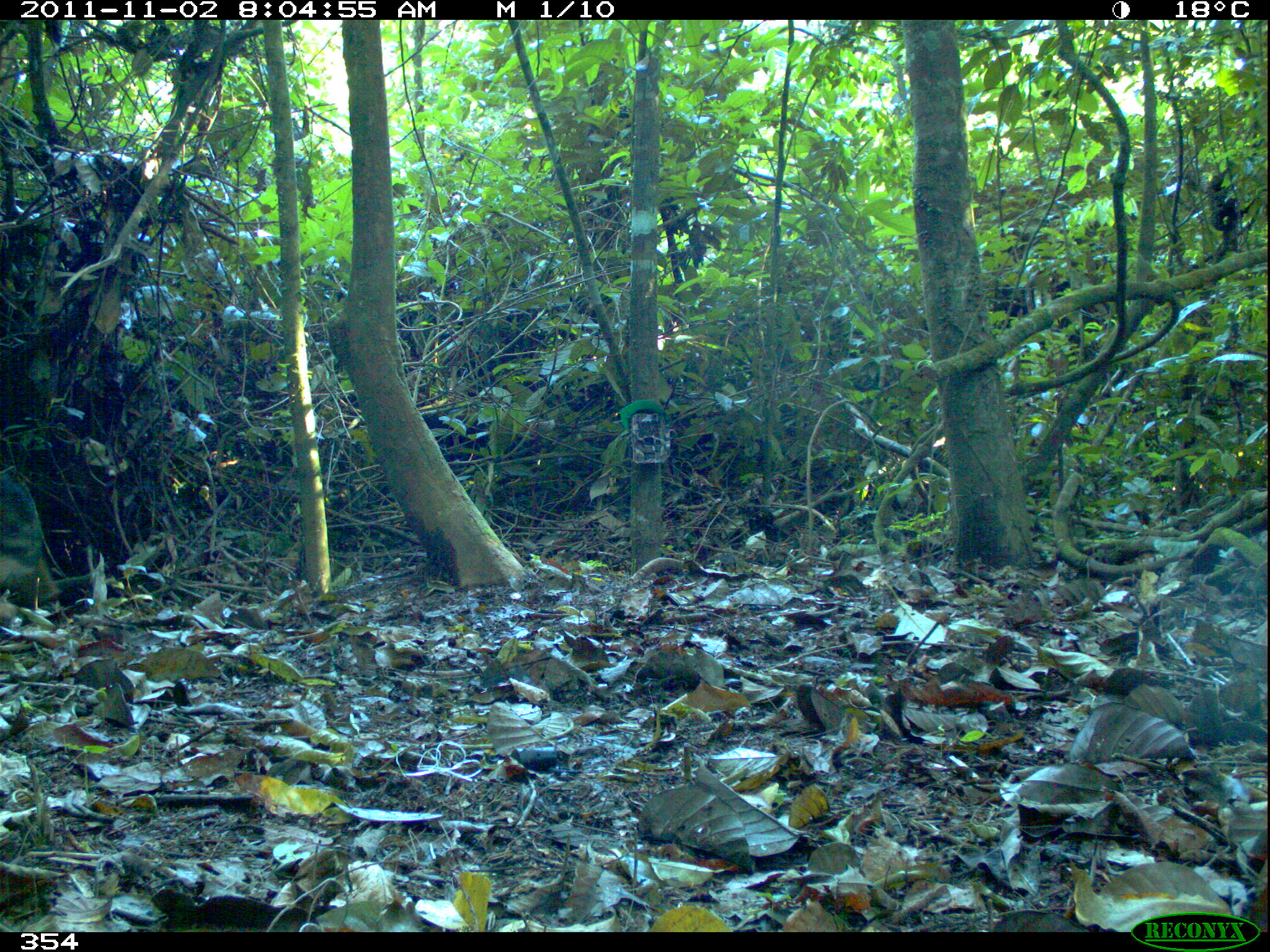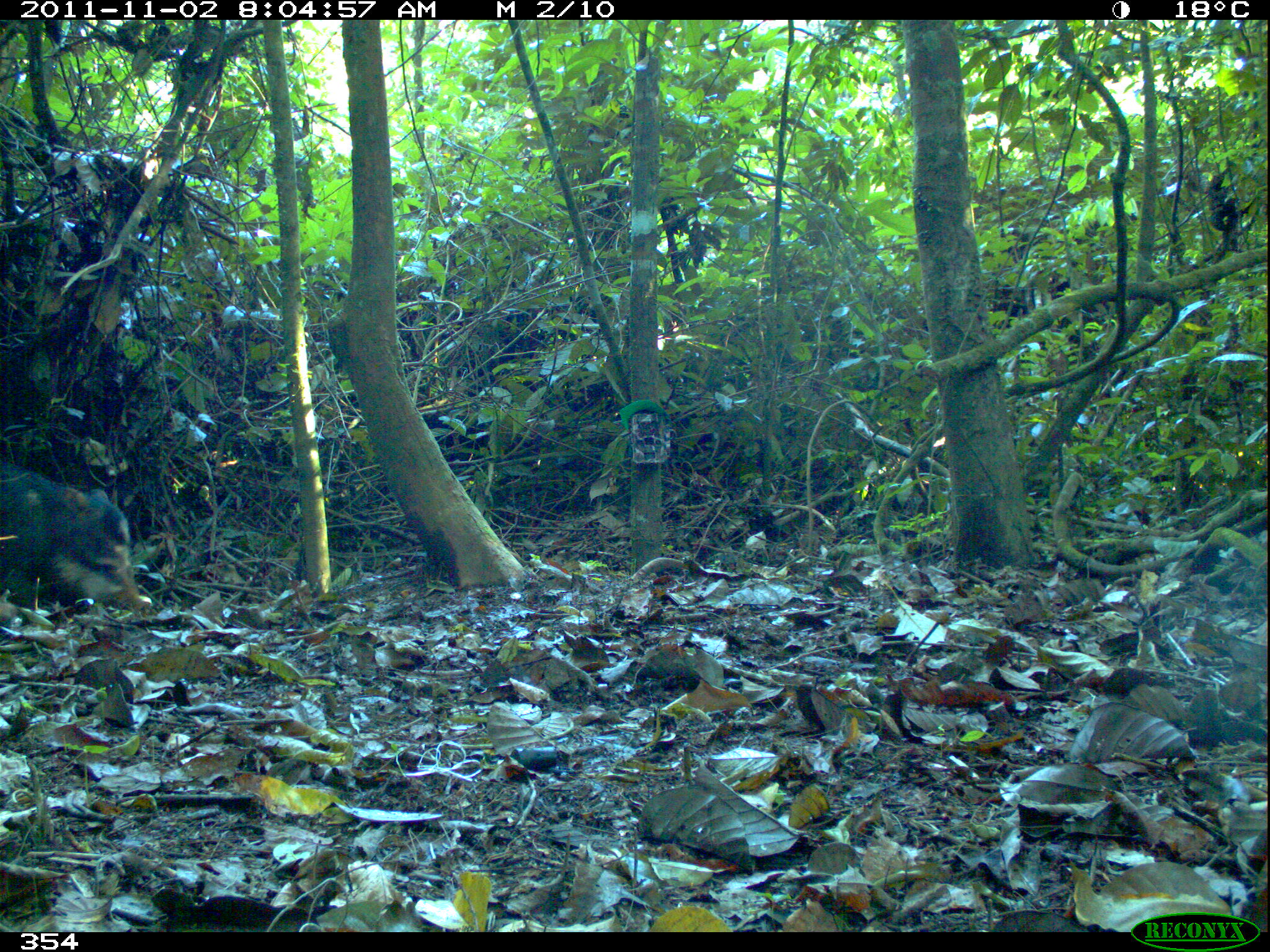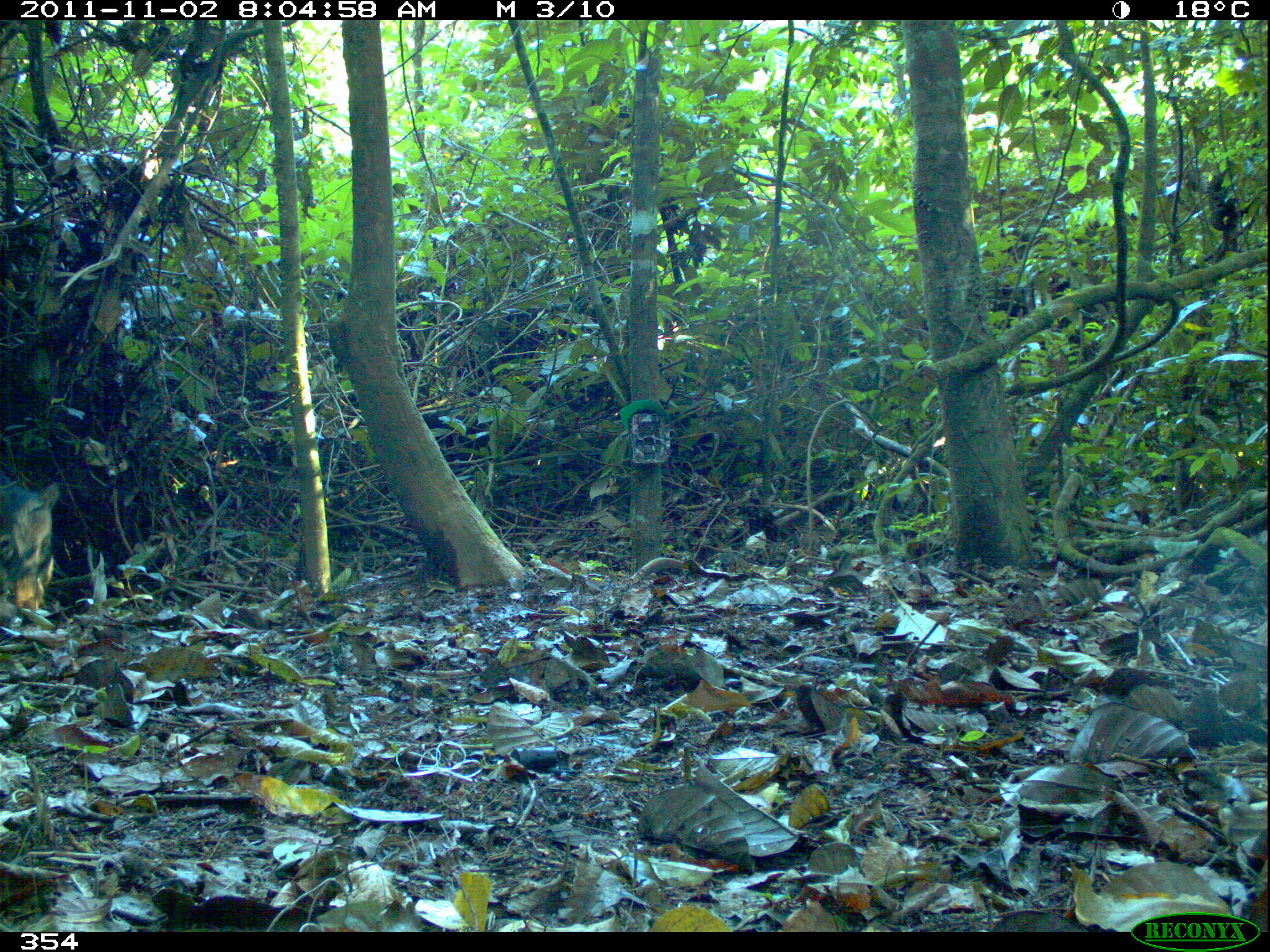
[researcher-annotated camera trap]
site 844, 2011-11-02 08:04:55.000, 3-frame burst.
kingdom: Animalia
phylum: Chordata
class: Mammalia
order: Artiodactyla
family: Tayassuidae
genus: Tayassu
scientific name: Tayassu pecari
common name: white-lipped peccary